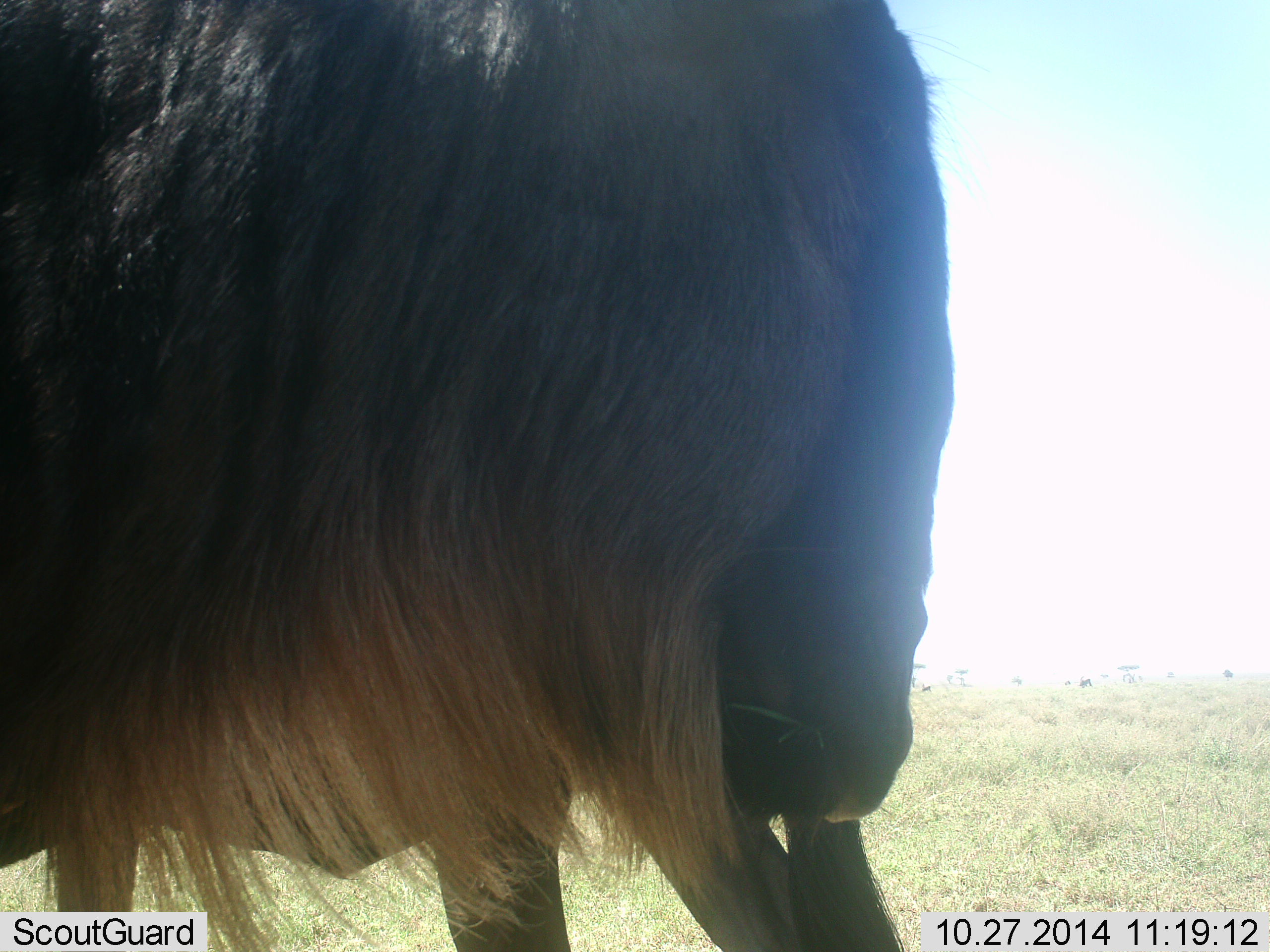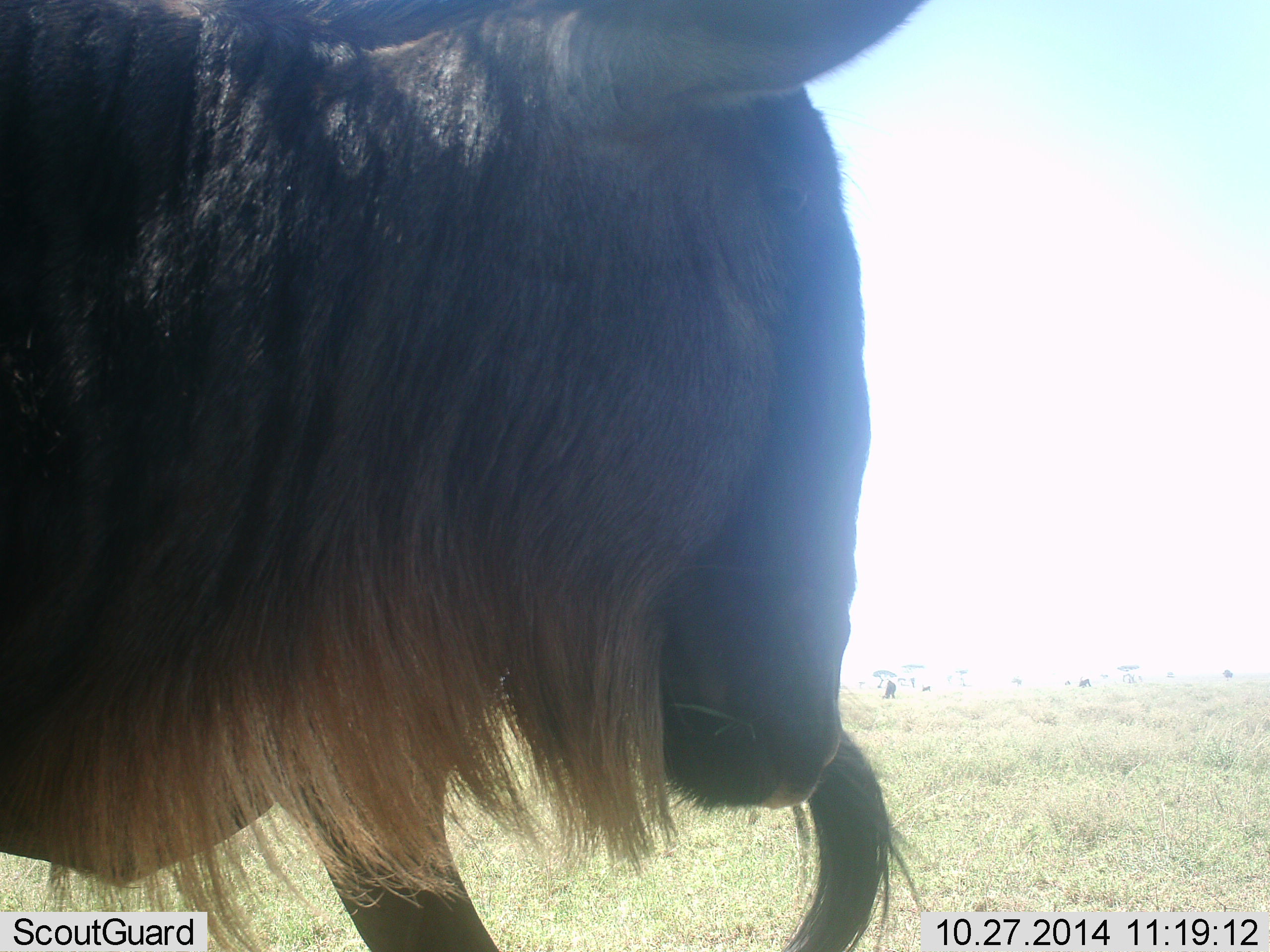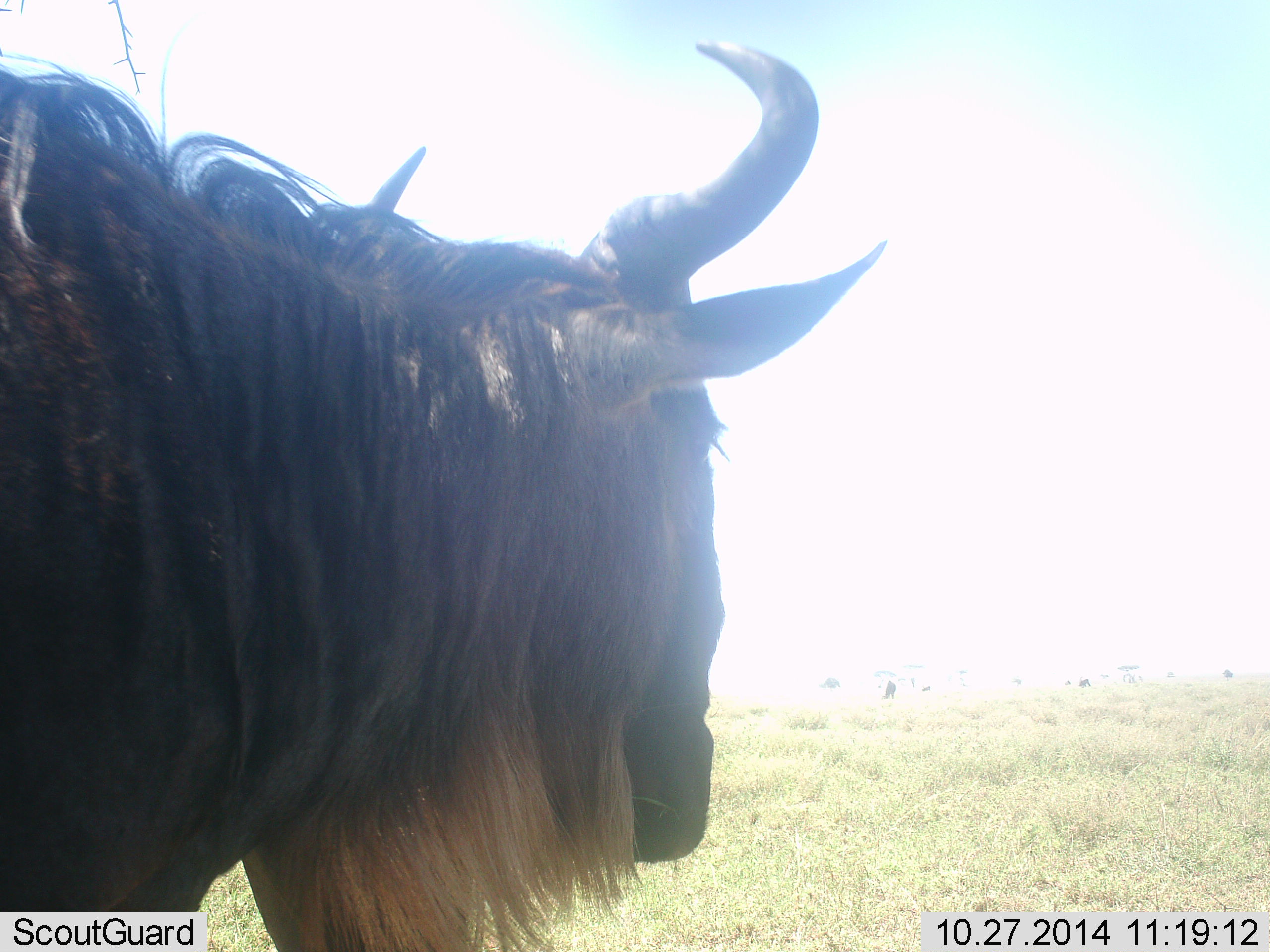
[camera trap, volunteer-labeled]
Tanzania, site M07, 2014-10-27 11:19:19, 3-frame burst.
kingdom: Animalia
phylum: Chordata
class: Mammalia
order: Artiodactyla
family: Bovidae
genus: Connochaetes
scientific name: Connochaetes taurinus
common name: blue wildebeest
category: wildebeest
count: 1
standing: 89%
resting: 0%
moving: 11%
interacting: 0%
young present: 0%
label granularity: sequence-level